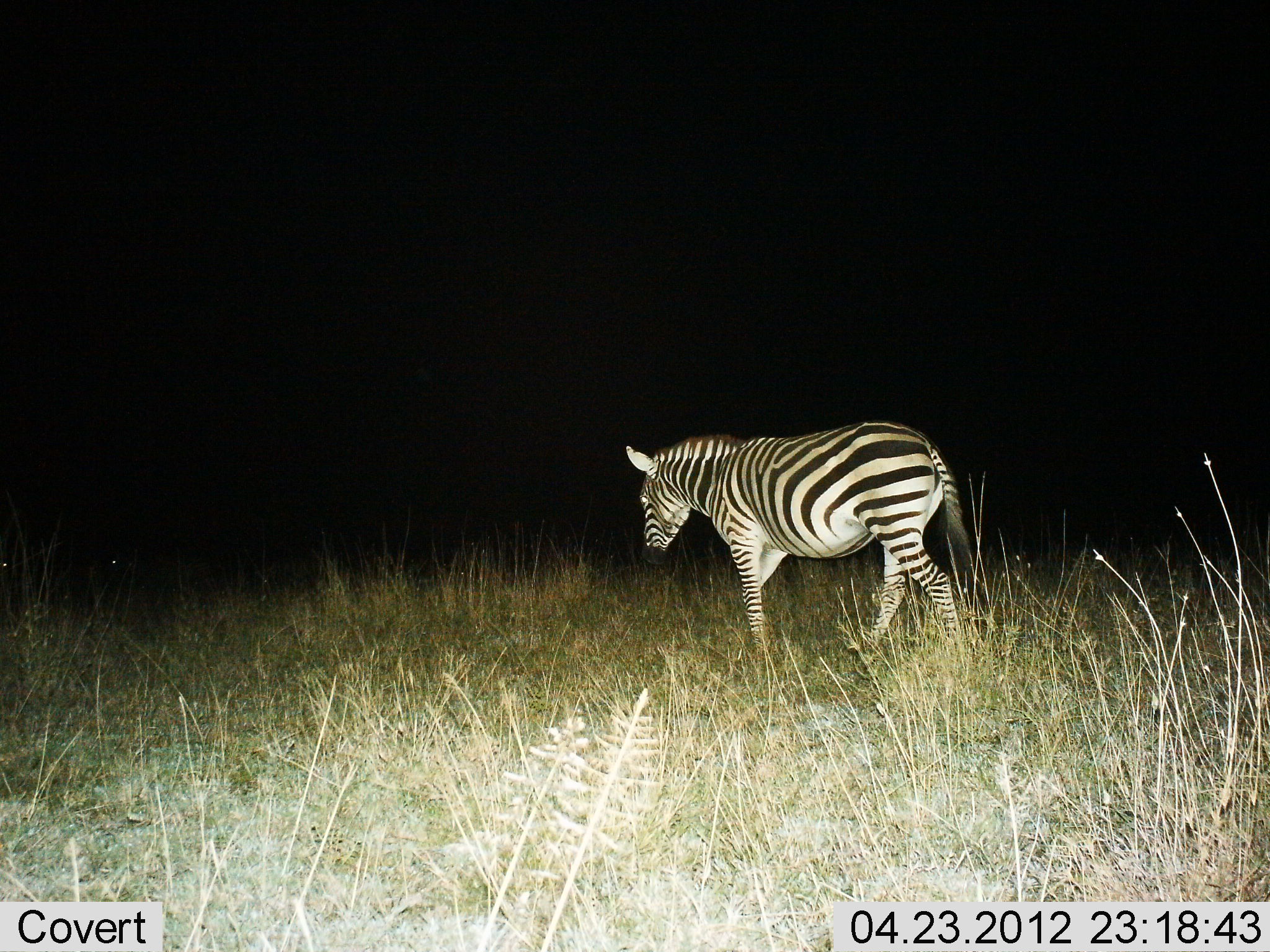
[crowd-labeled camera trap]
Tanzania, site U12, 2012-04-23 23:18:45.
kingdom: Animalia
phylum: Chordata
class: Mammalia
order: Perissodactyla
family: Equidae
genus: Equus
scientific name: Equus quagga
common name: plains zebra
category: zebra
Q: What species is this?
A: Zebra (plains zebra) (Equus quagga).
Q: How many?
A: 1.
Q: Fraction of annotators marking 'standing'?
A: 12%.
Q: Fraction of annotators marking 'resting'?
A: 0%.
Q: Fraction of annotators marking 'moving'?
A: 88%.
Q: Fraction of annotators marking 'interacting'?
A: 0%.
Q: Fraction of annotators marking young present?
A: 0%.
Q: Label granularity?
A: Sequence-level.